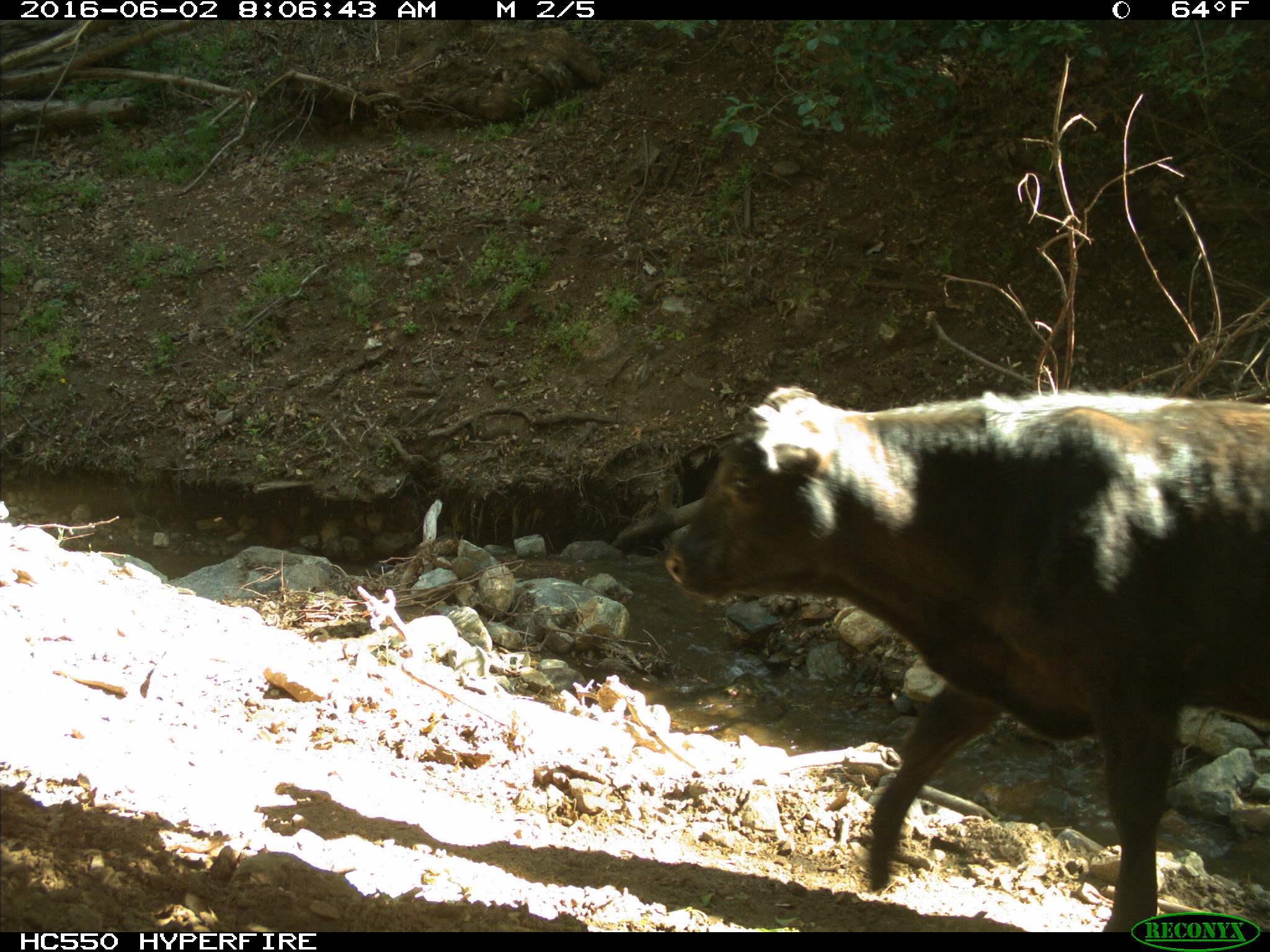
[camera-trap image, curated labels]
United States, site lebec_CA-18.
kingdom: Animalia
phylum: Chordata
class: Mammalia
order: Artiodactyla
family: Bovidae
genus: Bos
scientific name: Bos taurus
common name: domestic cow